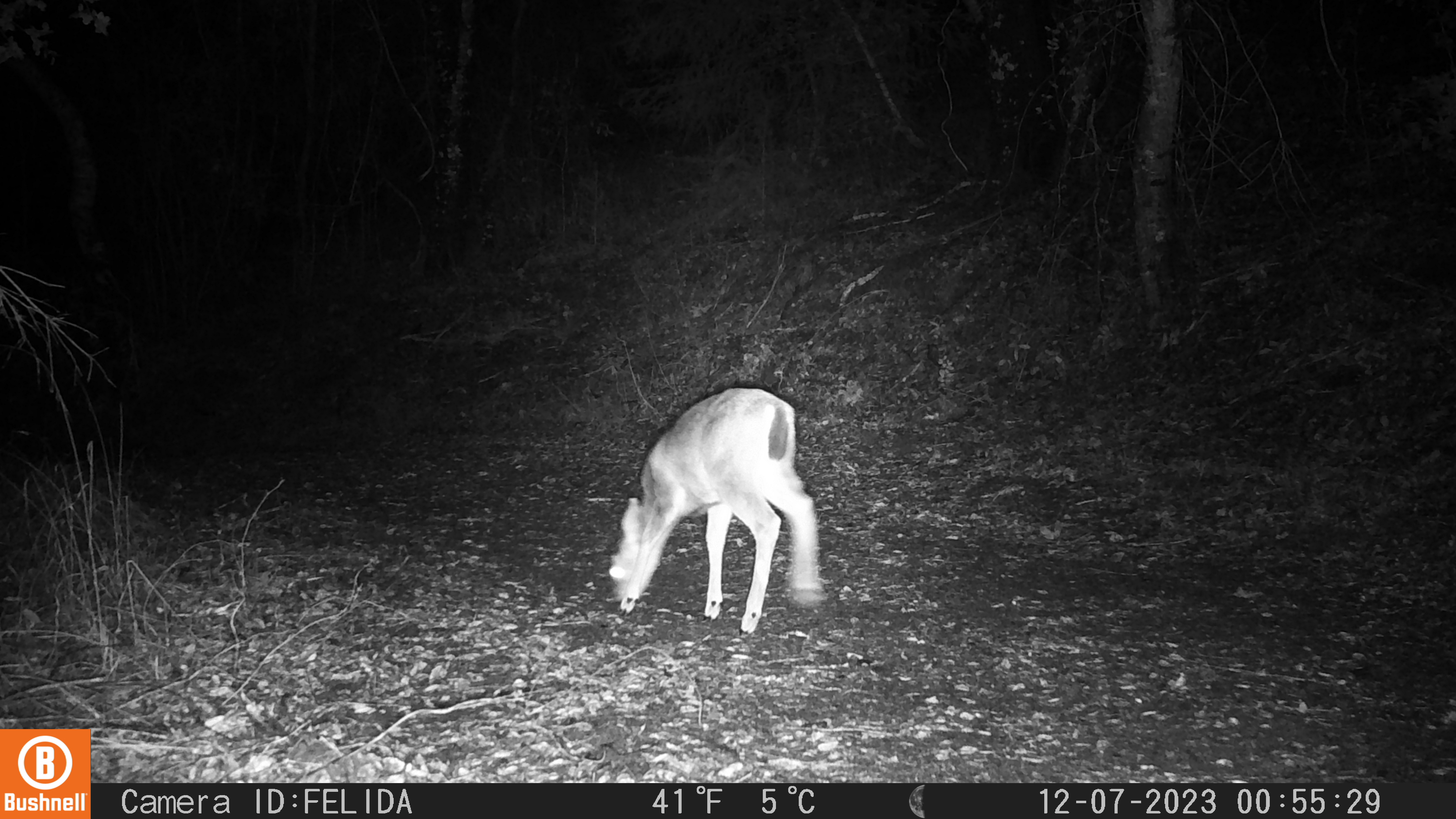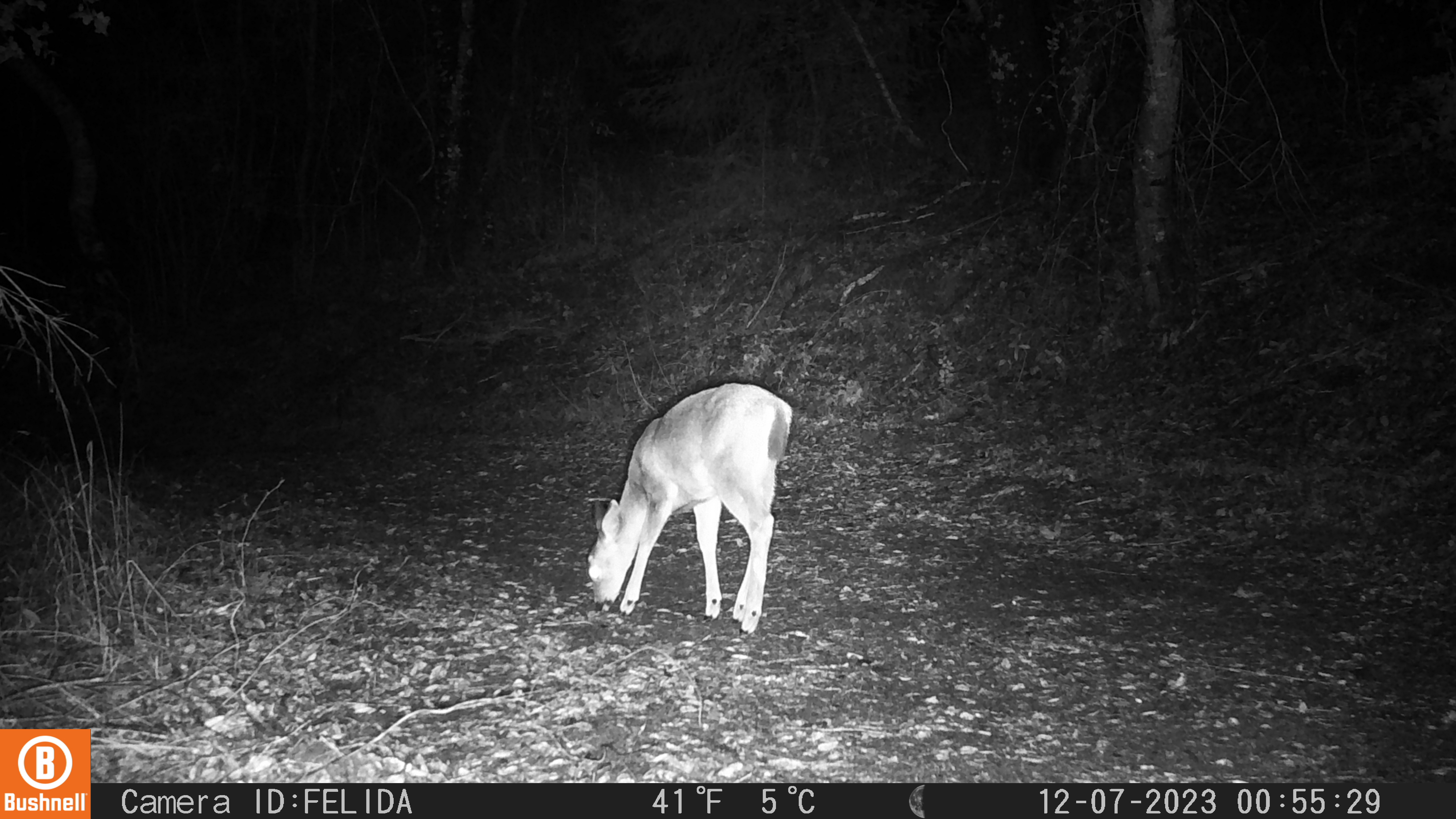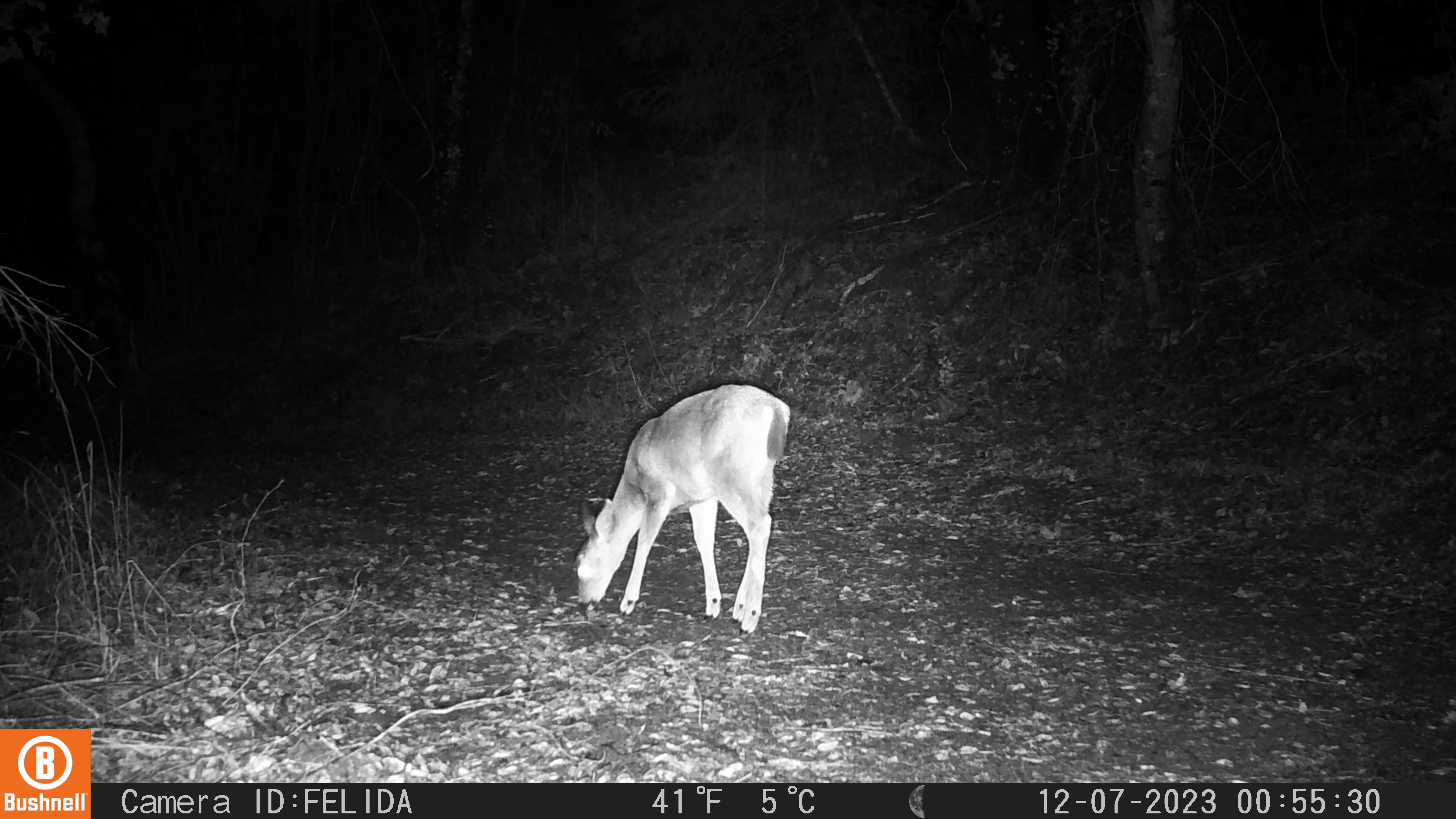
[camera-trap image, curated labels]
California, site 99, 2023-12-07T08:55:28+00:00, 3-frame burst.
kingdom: Animalia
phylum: Chordata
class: Mammalia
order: Artiodactyla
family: Cervidae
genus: Odocoileus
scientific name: Odocoileus hemionus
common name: mule deer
Mule deer (Odocoileus hemionus).